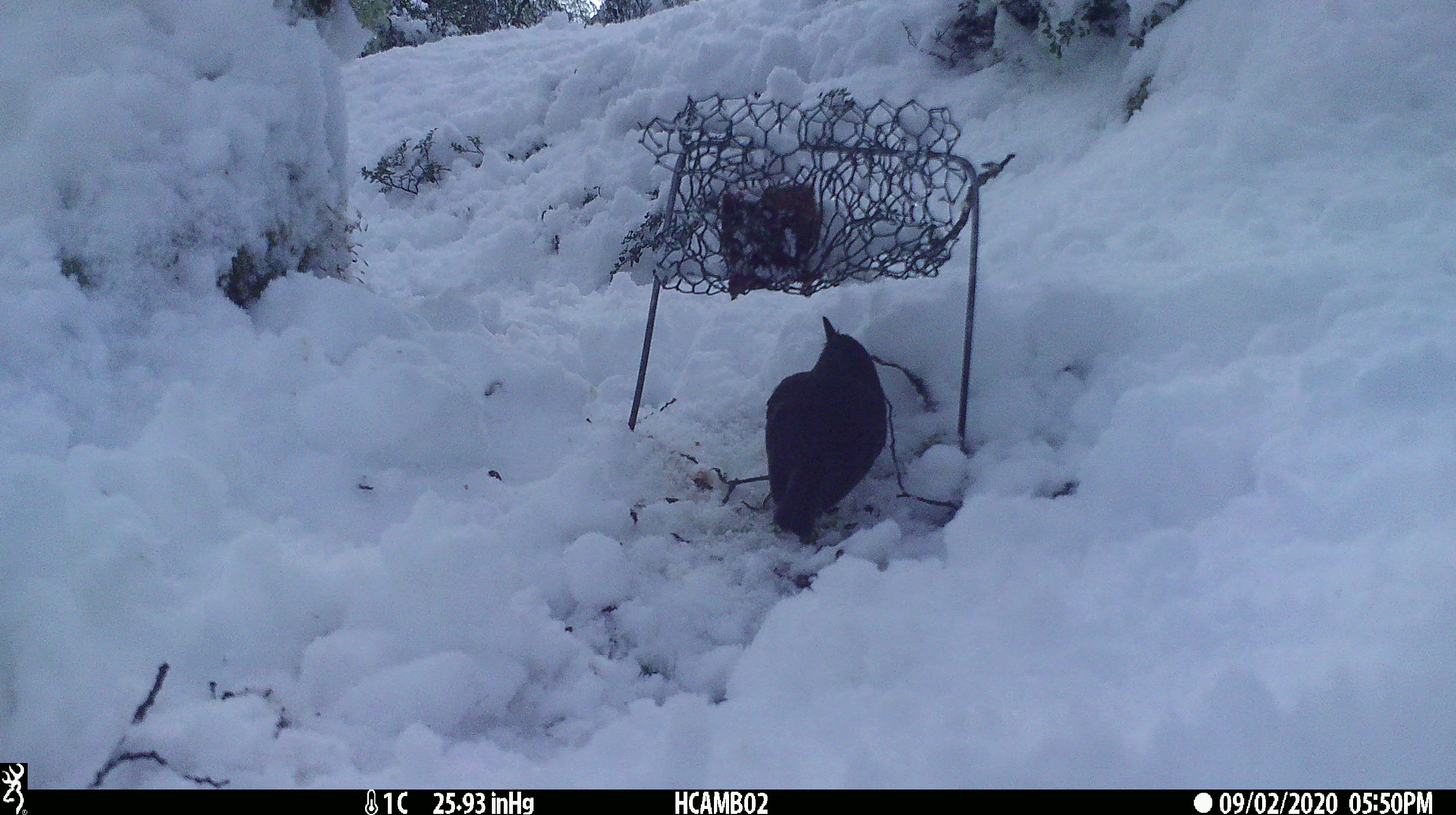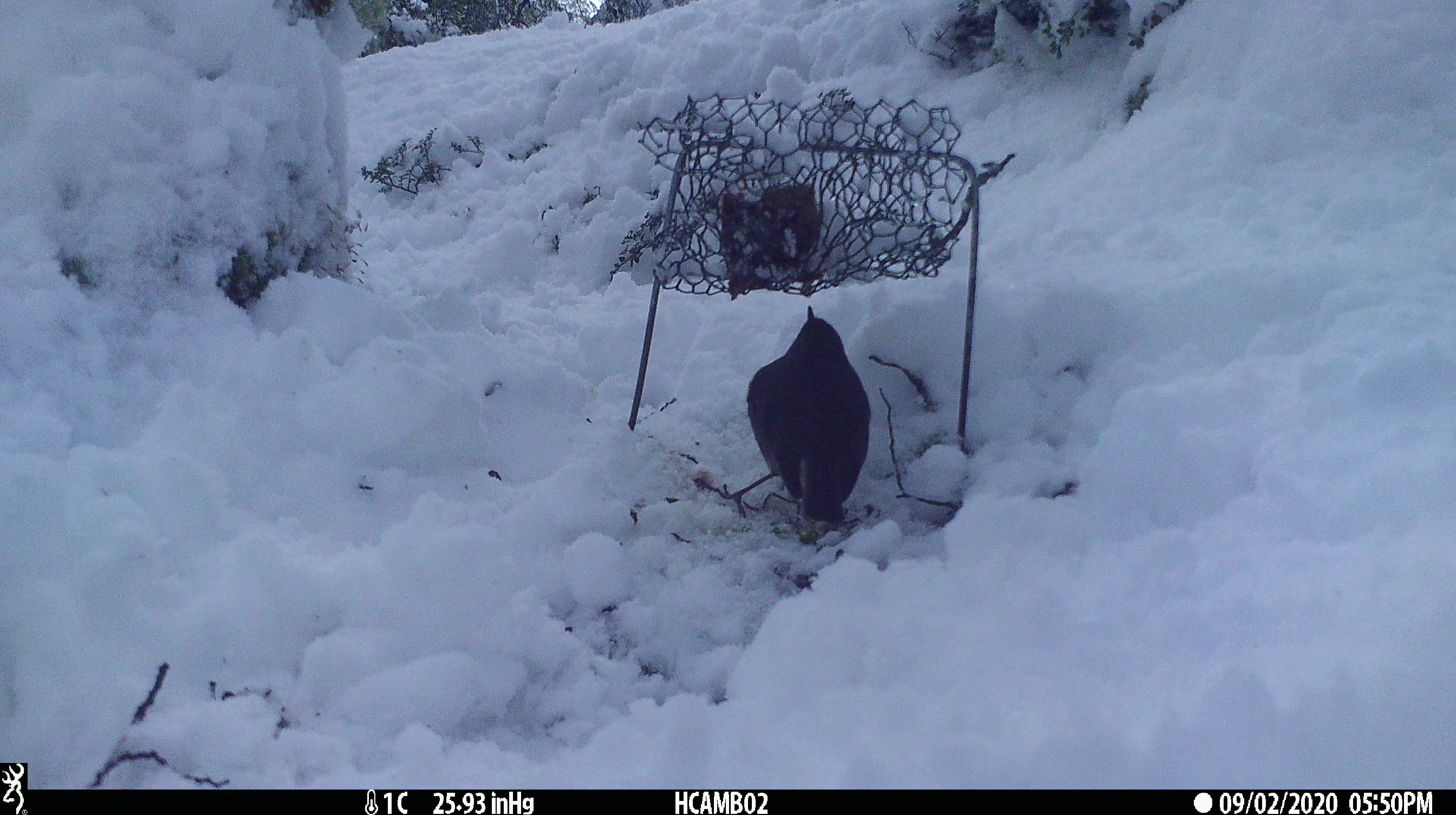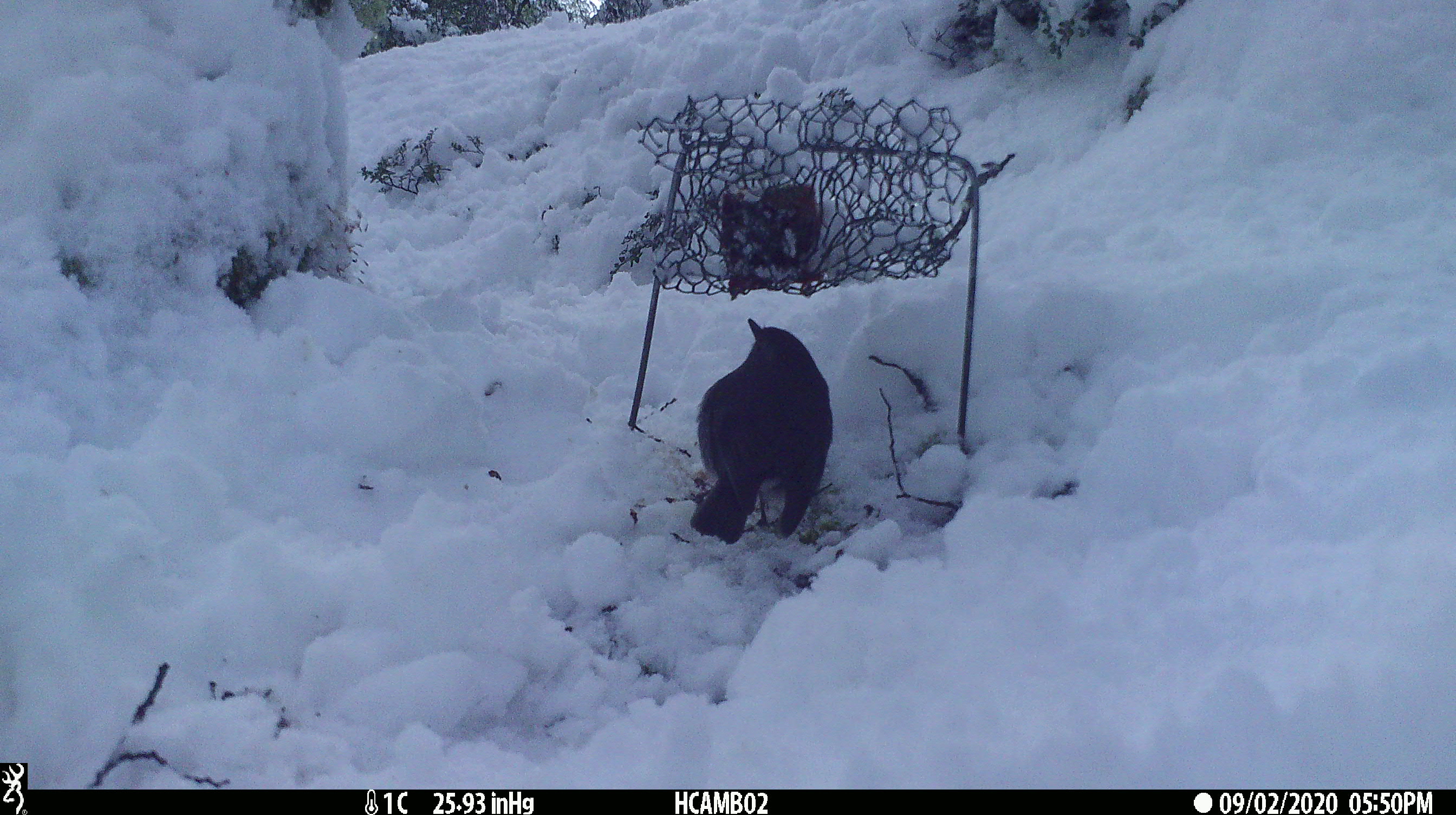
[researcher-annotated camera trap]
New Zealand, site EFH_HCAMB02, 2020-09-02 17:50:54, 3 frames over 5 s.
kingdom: Animalia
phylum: Chordata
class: Aves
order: Passeriformes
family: Petroicidae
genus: Petroica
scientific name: Petroica australis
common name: new zealand robin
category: robin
Robin (new zealand robin) (Petroica australis).